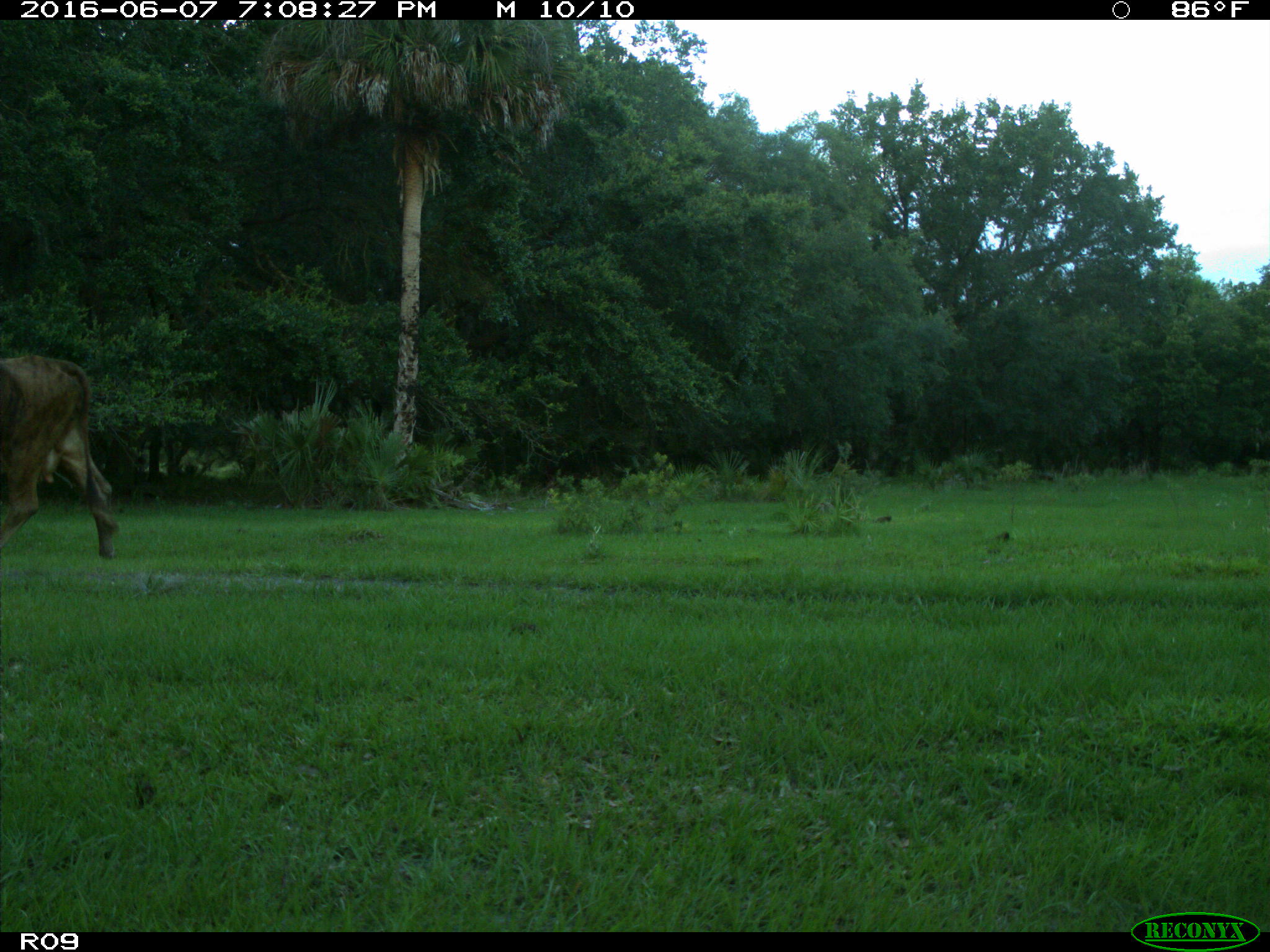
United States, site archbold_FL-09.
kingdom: Animalia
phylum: Chordata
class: Mammalia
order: Artiodactyla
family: Bovidae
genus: Bos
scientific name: Bos taurus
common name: domestic cow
Bos taurus (domestic cow).